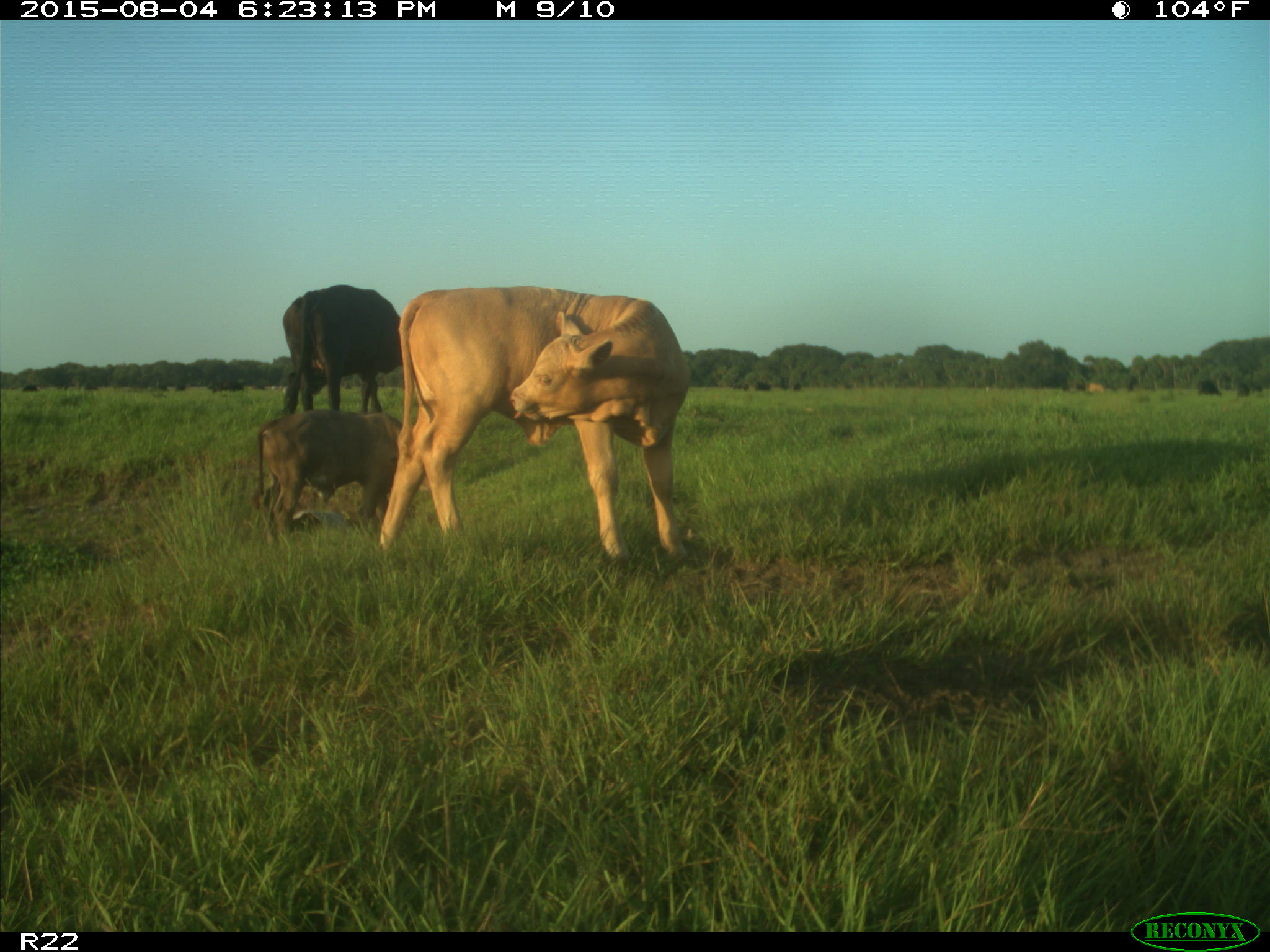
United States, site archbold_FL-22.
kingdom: Animalia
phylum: Chordata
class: Mammalia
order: Artiodactyla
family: Bovidae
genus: Bos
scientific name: Bos taurus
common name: domestic cow